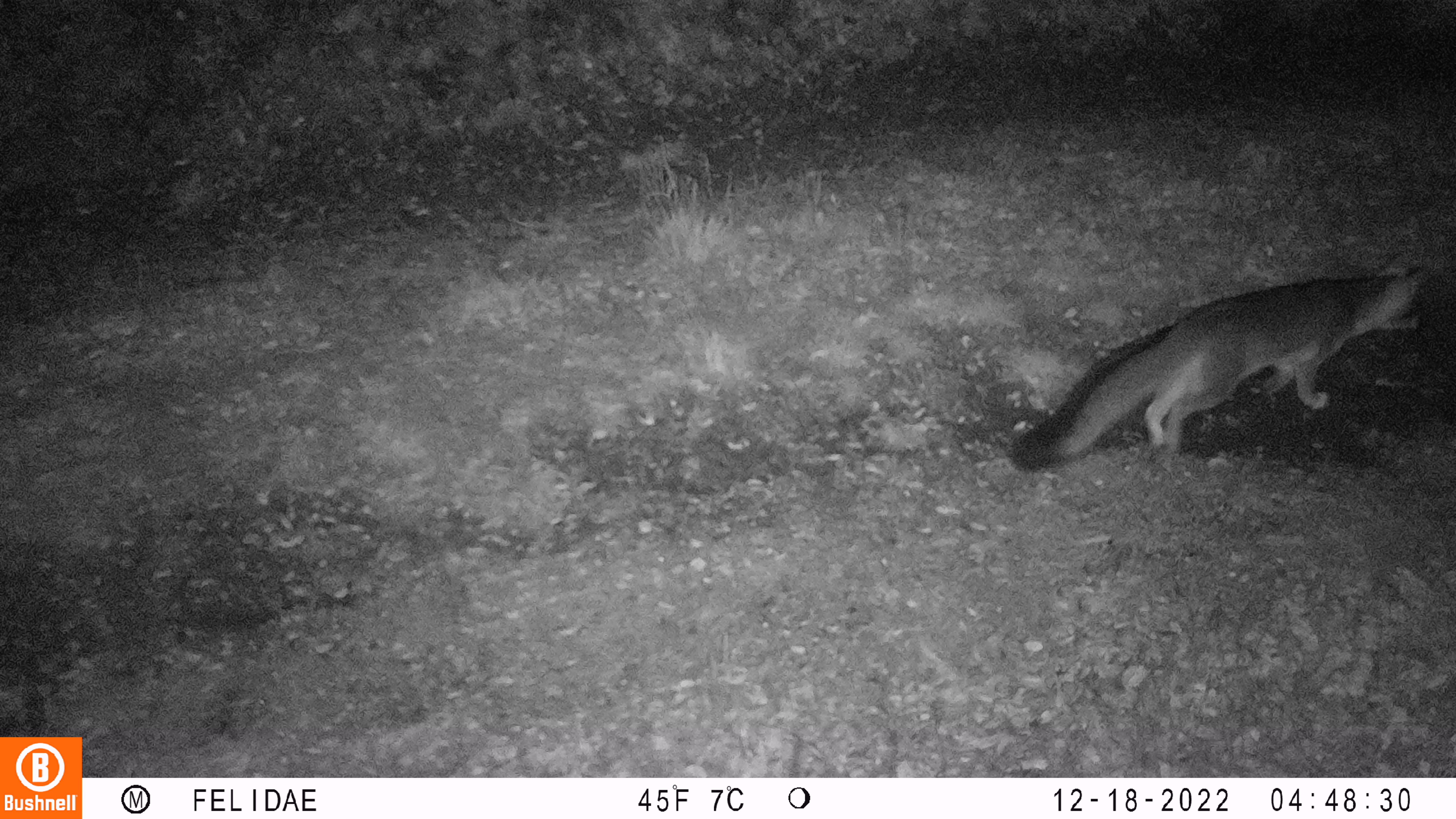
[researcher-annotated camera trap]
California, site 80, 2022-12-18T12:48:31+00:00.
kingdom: Animalia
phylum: Chordata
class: Mammalia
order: Carnivora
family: Canidae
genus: Urocyon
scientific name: Urocyon cinereoargenteus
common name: gray fox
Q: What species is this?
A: Gray fox (Urocyon cinereoargenteus).